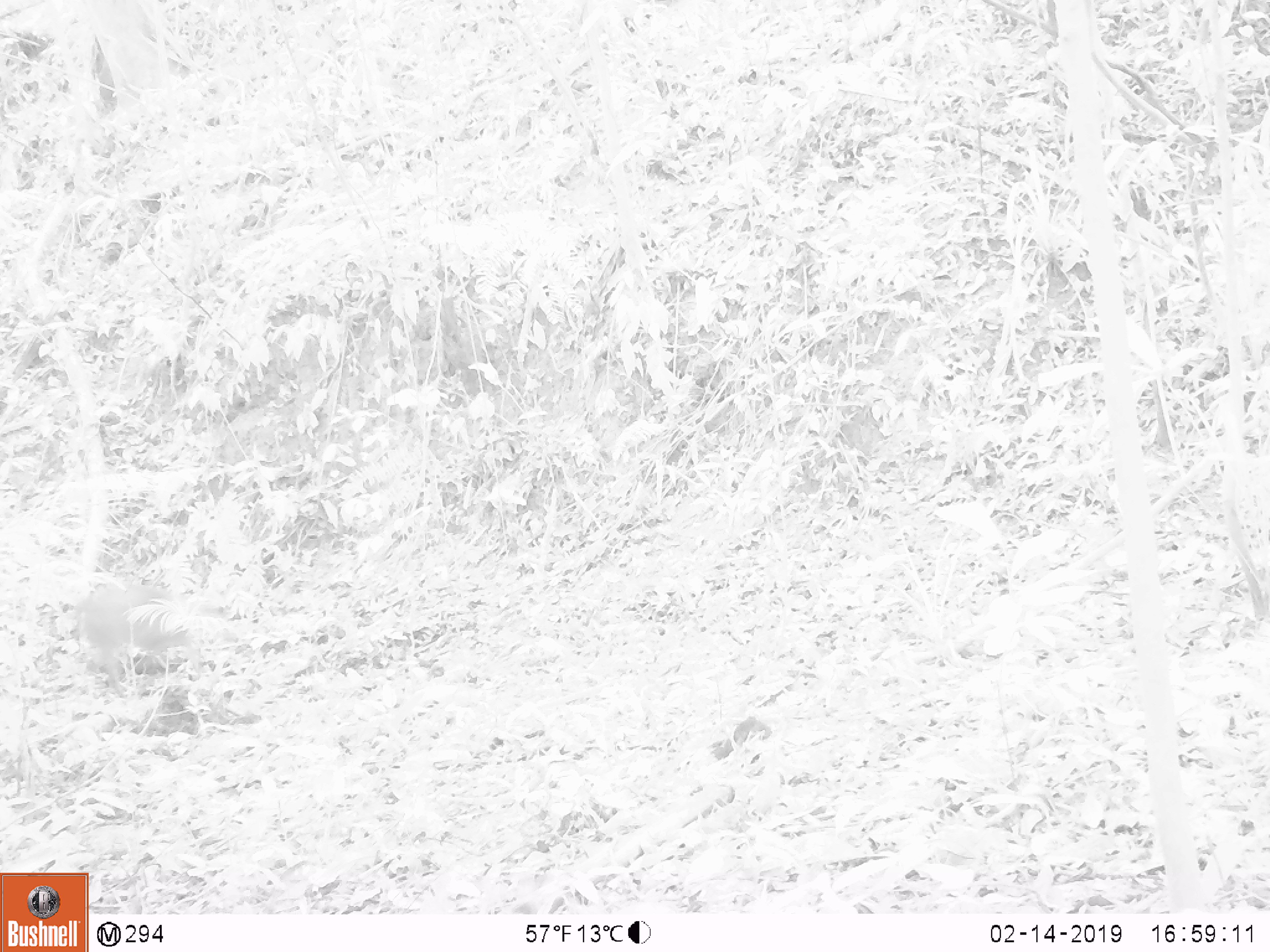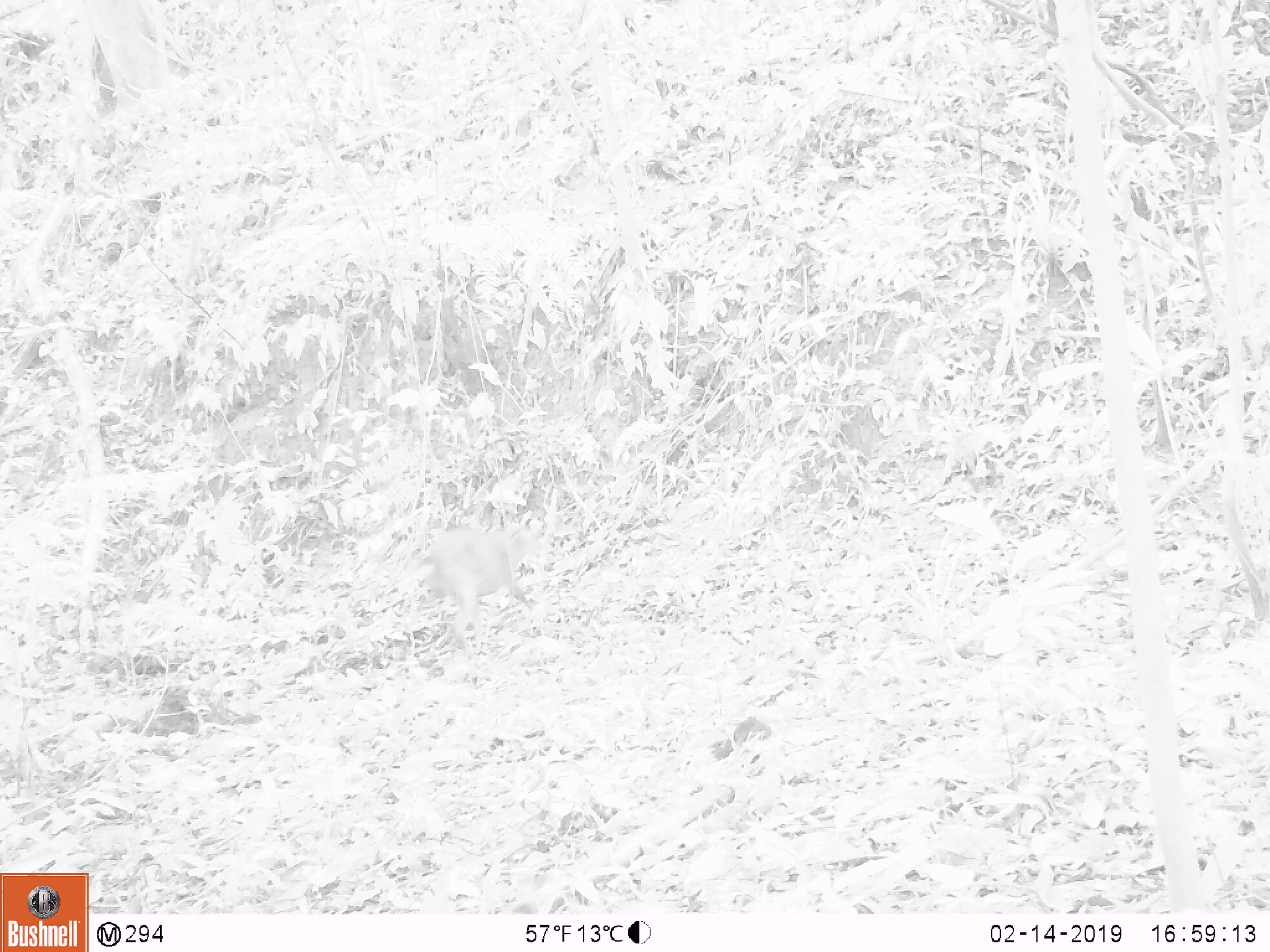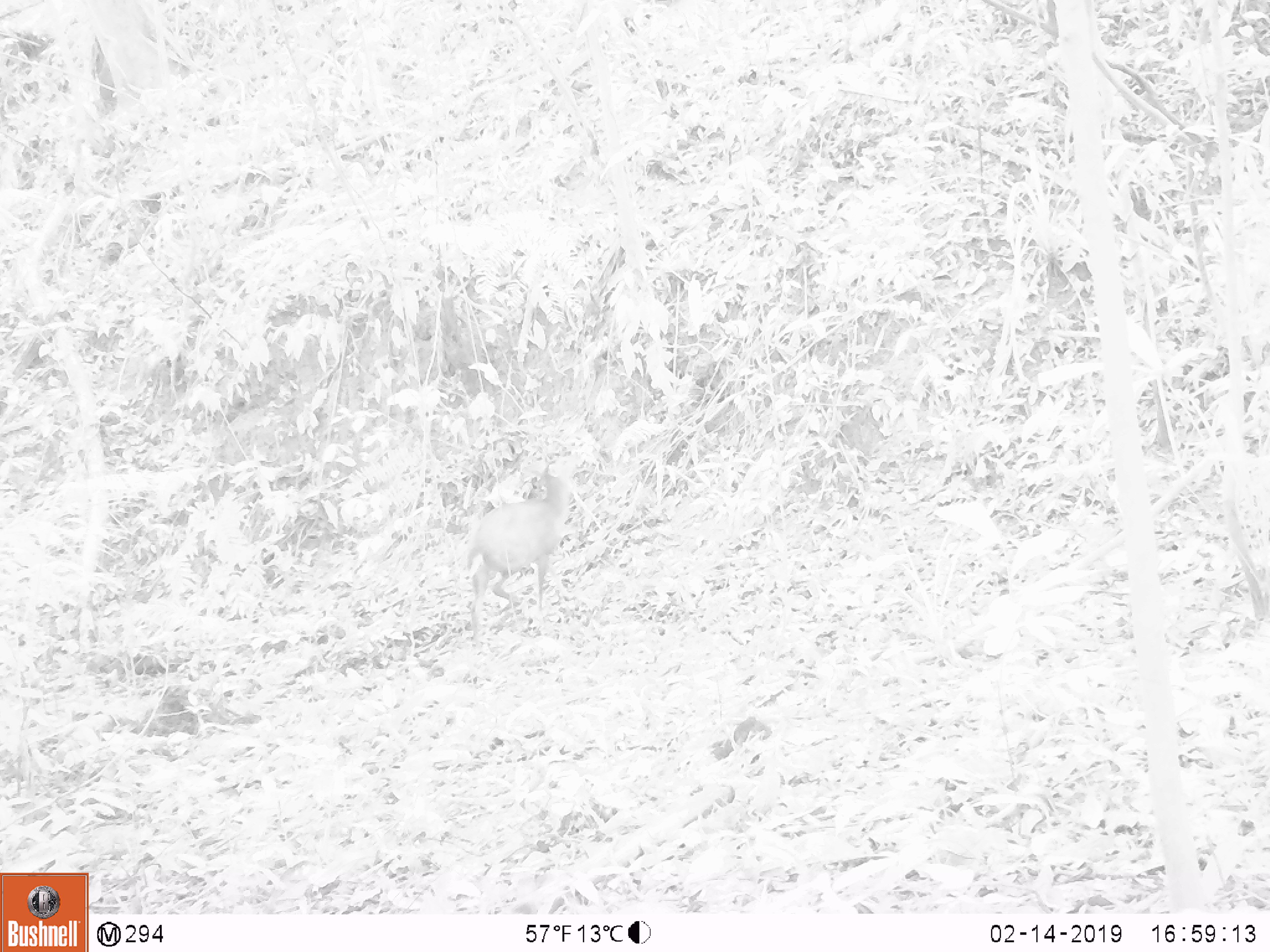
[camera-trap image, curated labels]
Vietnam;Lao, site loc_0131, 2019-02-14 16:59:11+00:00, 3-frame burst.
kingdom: Animalia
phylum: Chordata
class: Mammalia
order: Artiodactyla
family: Cervidae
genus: Muntiacus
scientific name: Muntiacus vuquangensis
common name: large-antlered muntjac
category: large antlered muntjac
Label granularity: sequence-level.